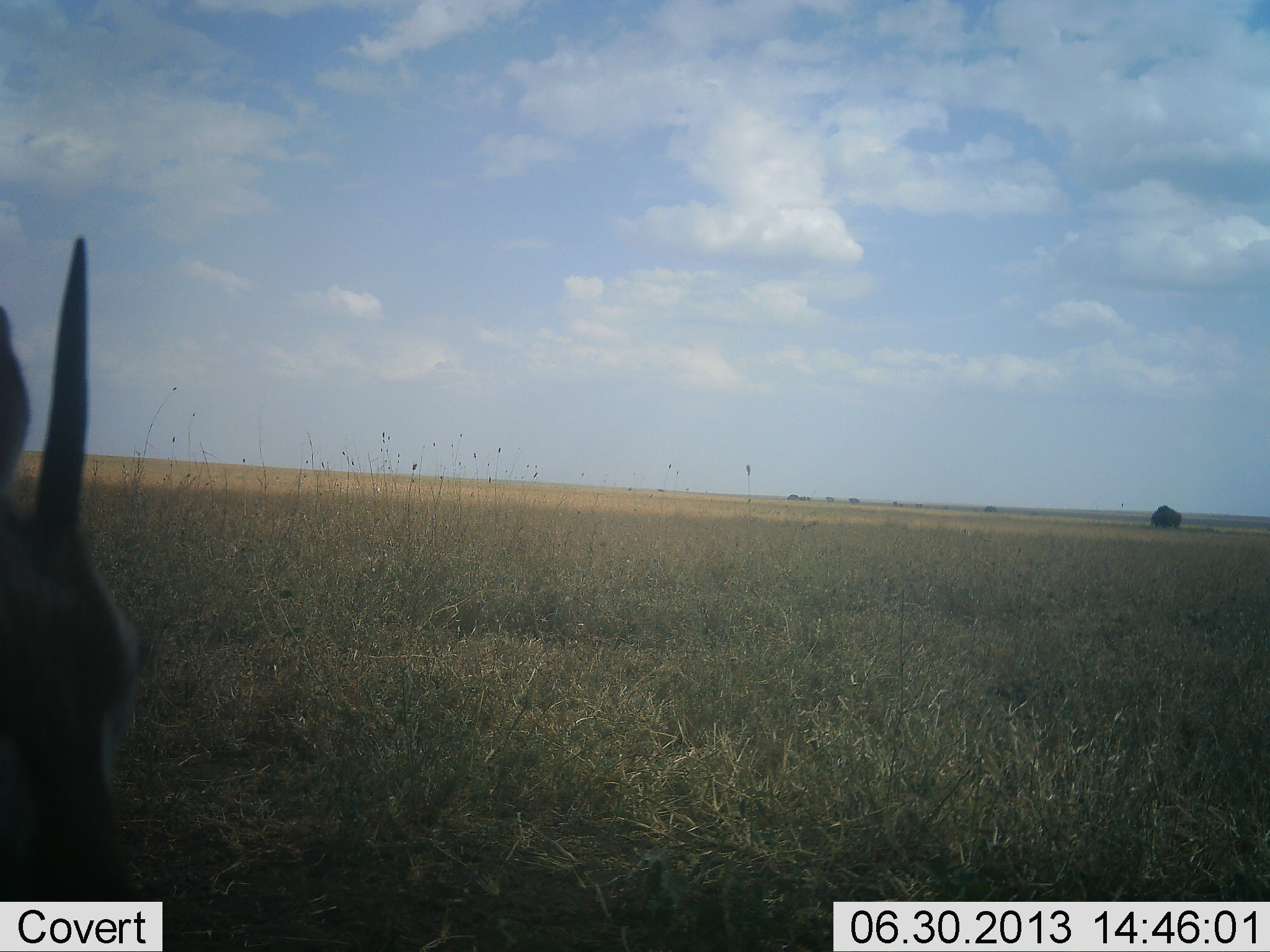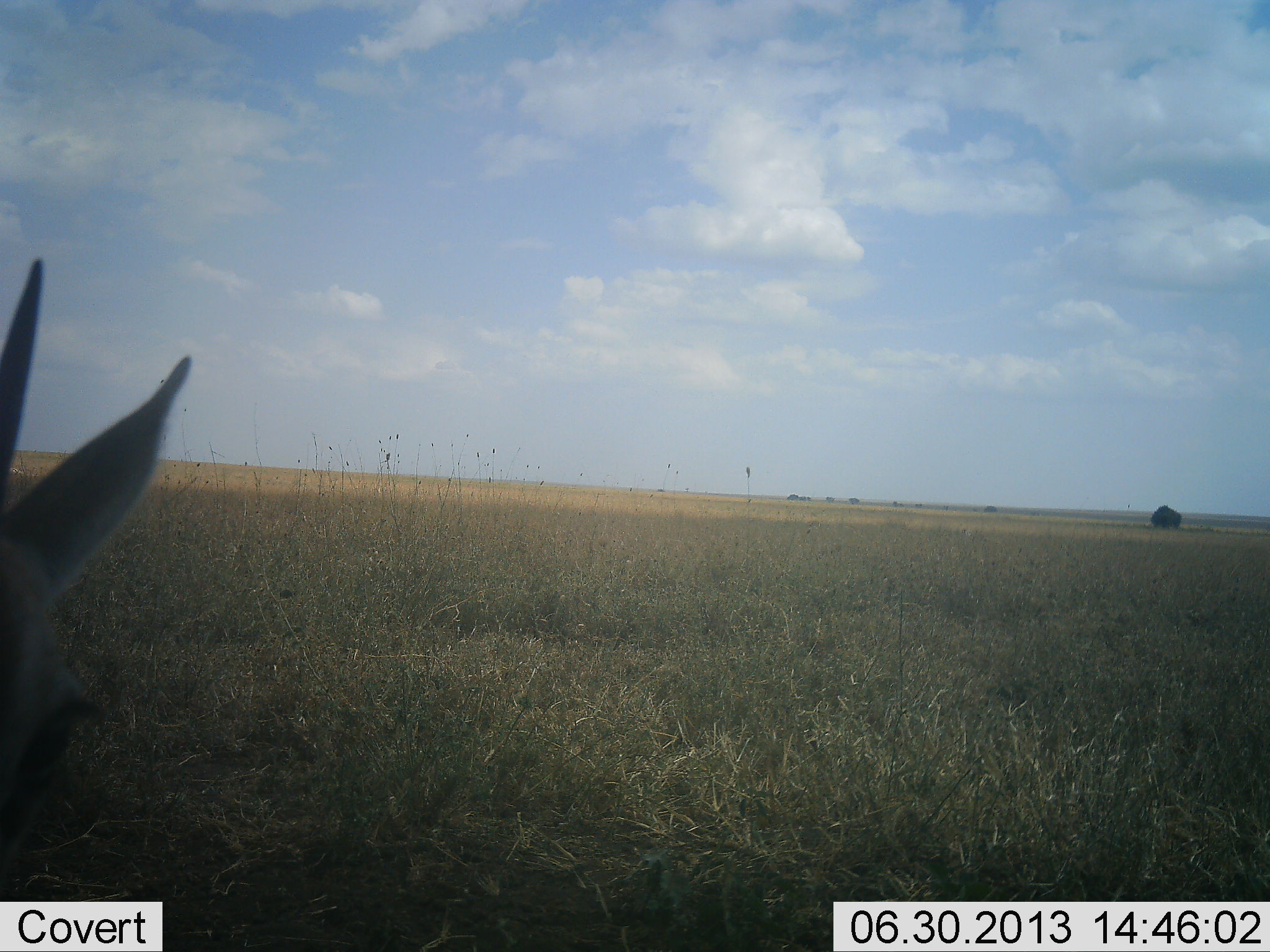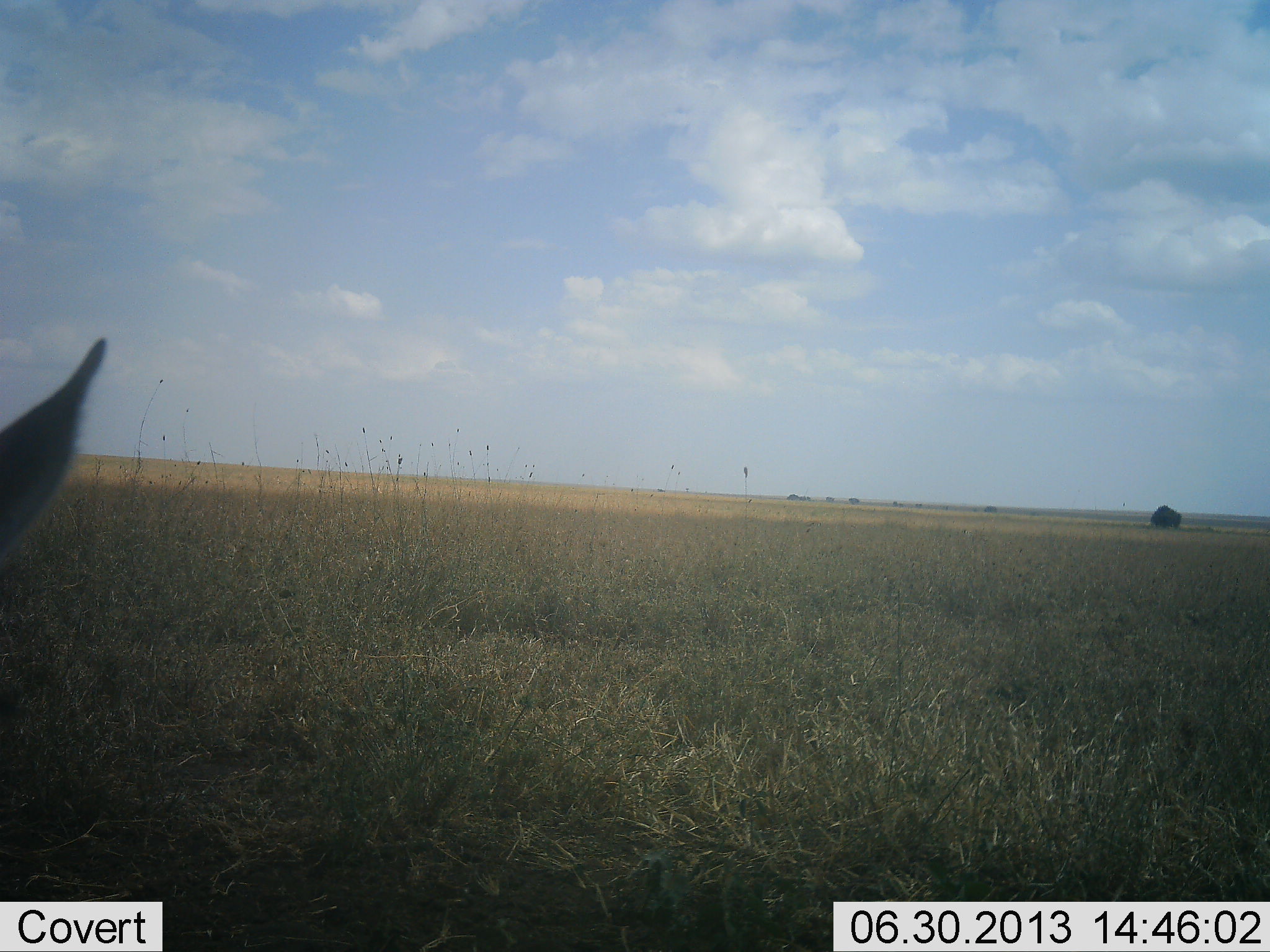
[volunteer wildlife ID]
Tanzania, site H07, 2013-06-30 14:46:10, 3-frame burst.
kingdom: Animalia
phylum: Chordata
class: Mammalia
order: Artiodactyla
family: Bovidae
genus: Eudorcas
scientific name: Eudorcas thomsonii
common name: thomson's gazelle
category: gazellethomsons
Gazellethomsons (thomson's gazelle) (Eudorcas thomsonii), count 1. Behavior (volunteer vote fractions): standing 81%, resting 12%, moving 6%, interacting 6%. Young present (vote fraction): 0%. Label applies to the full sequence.